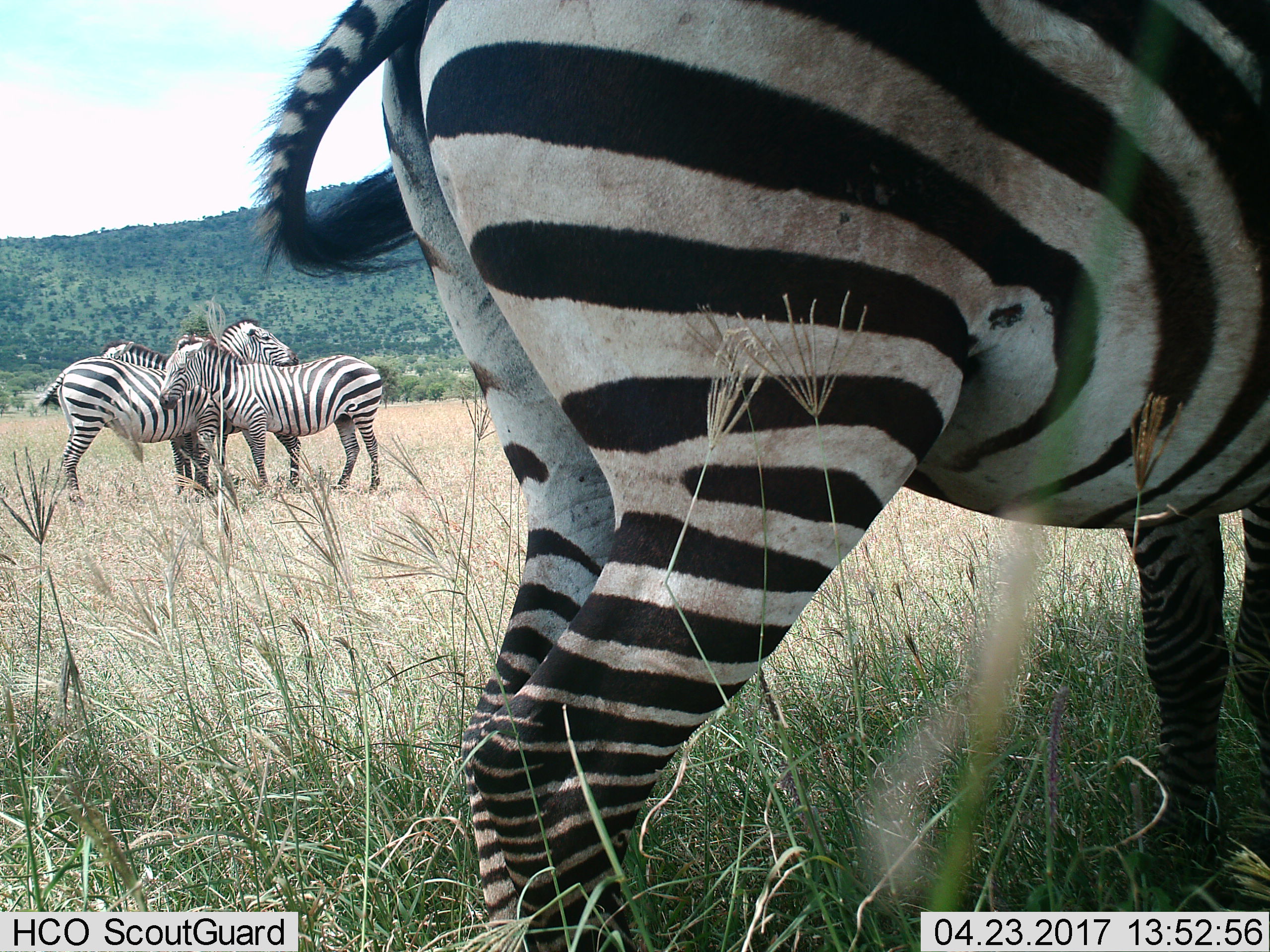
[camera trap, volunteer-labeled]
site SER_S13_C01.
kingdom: Animalia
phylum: Chordata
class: Mammalia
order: Perissodactyla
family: Equidae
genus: Equus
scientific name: Equus quagga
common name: plains zebra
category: zebraplains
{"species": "zebraplains (plains zebra) (Equus quagga)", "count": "4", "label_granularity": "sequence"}